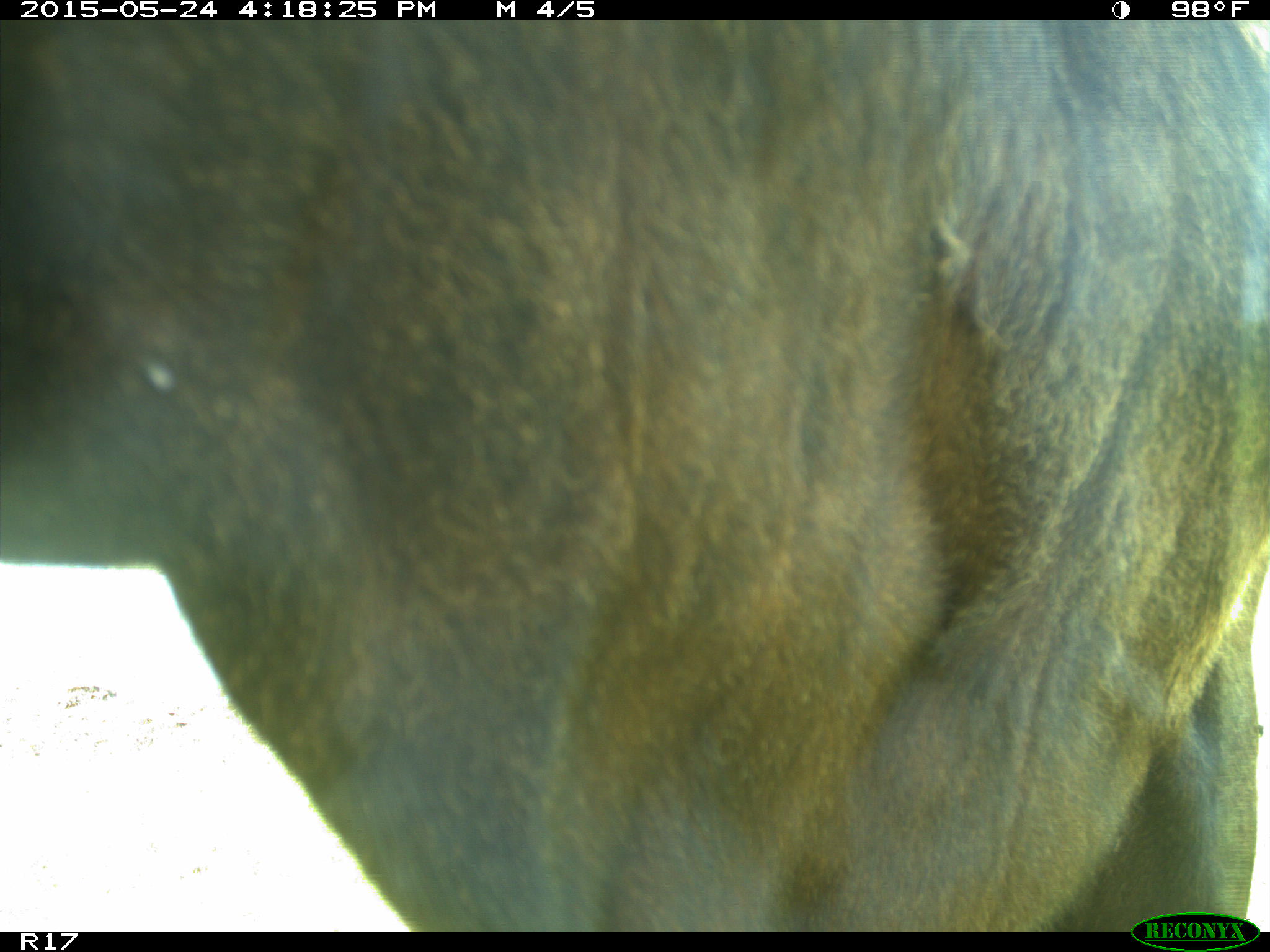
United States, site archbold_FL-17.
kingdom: Animalia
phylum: Chordata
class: Mammalia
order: Artiodactyla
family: Bovidae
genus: Bos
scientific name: Bos taurus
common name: domestic cow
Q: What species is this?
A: Bos taurus (domestic cow).